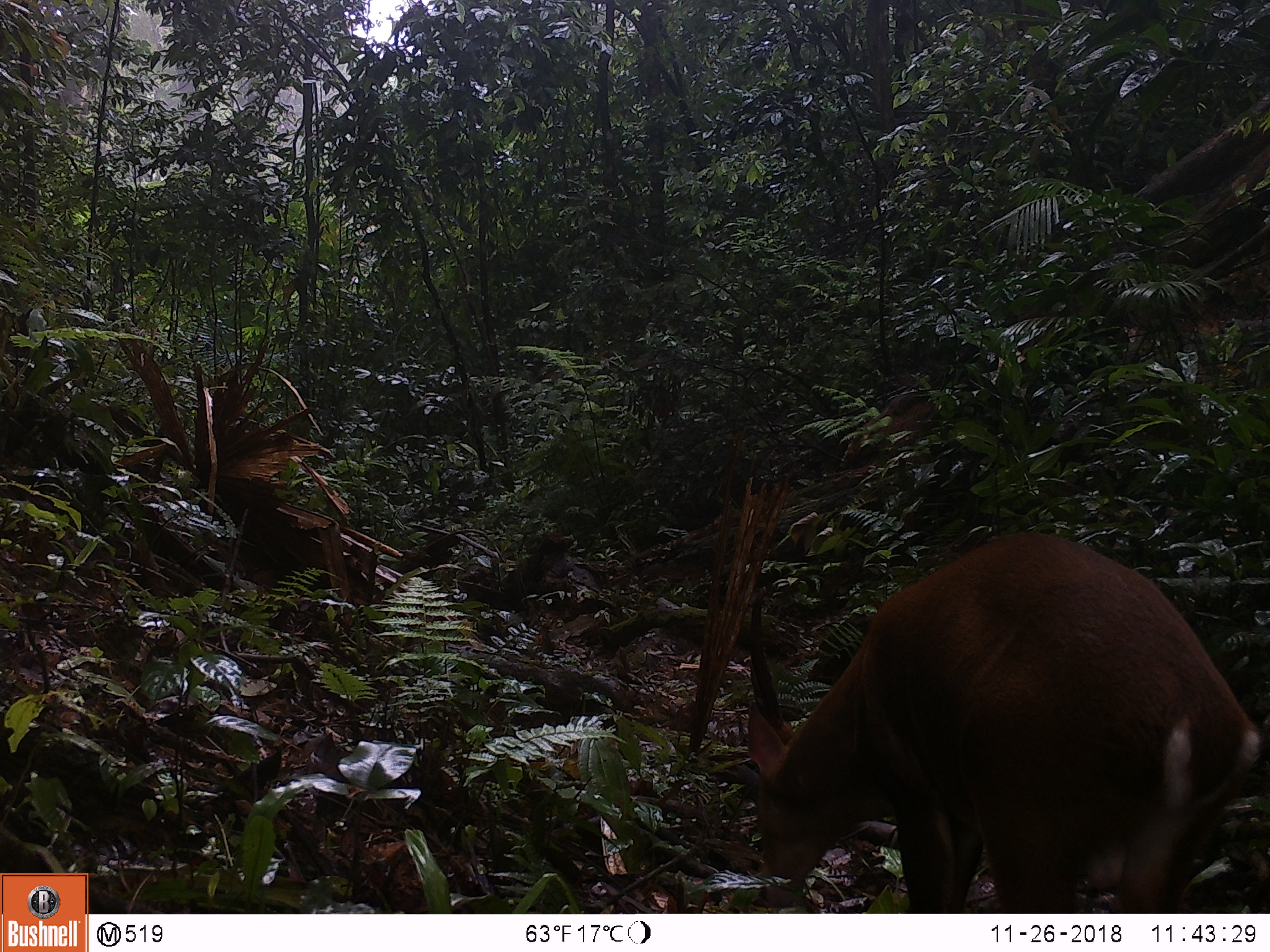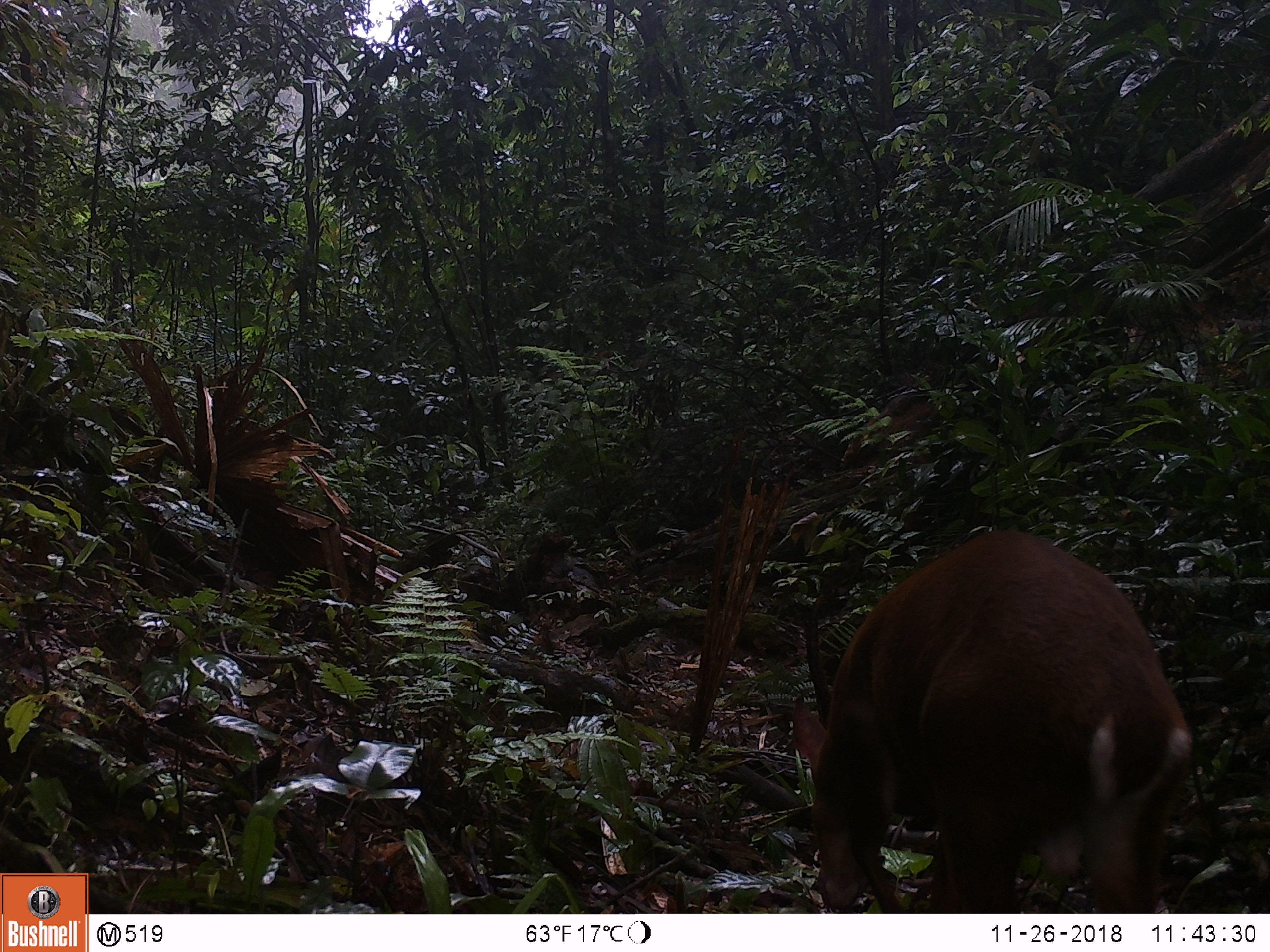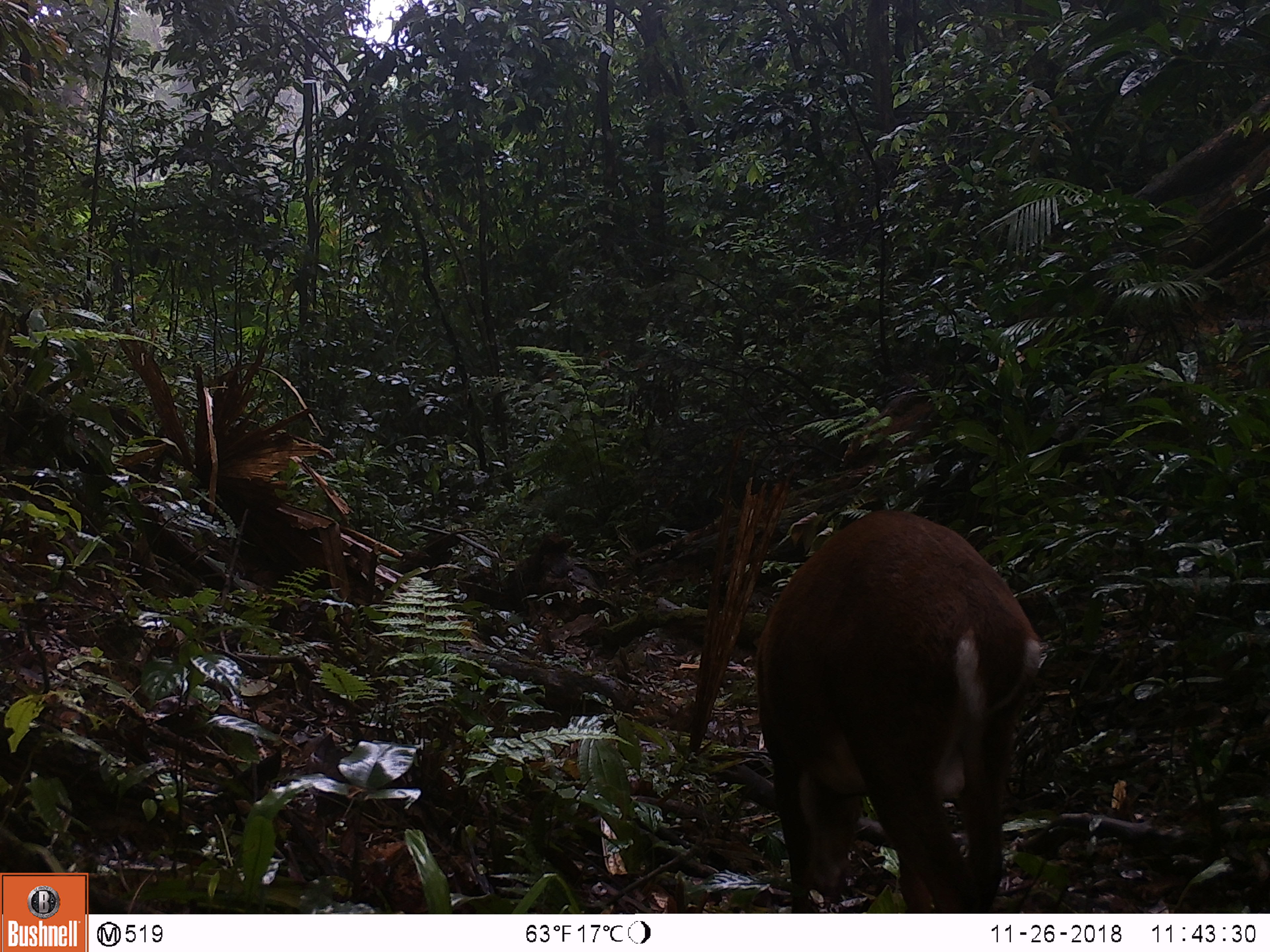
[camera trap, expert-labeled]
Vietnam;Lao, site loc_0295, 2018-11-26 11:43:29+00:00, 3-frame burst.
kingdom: Animalia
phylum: Chordata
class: Mammalia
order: Artiodactyla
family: Cervidae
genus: Muntiacus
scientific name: Muntiacus vuquangensis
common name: large-antlered muntjac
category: large antlered muntjac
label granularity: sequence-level